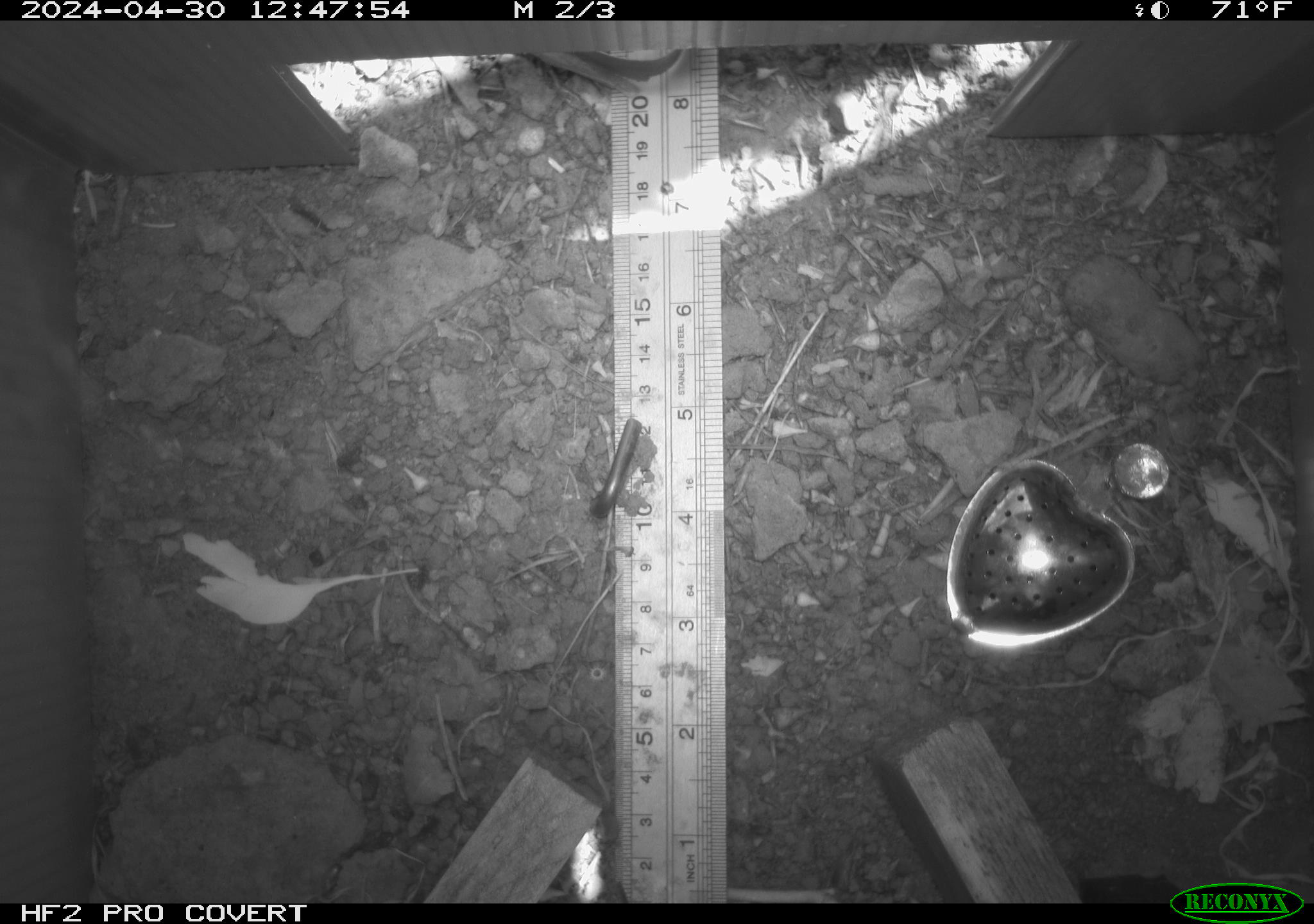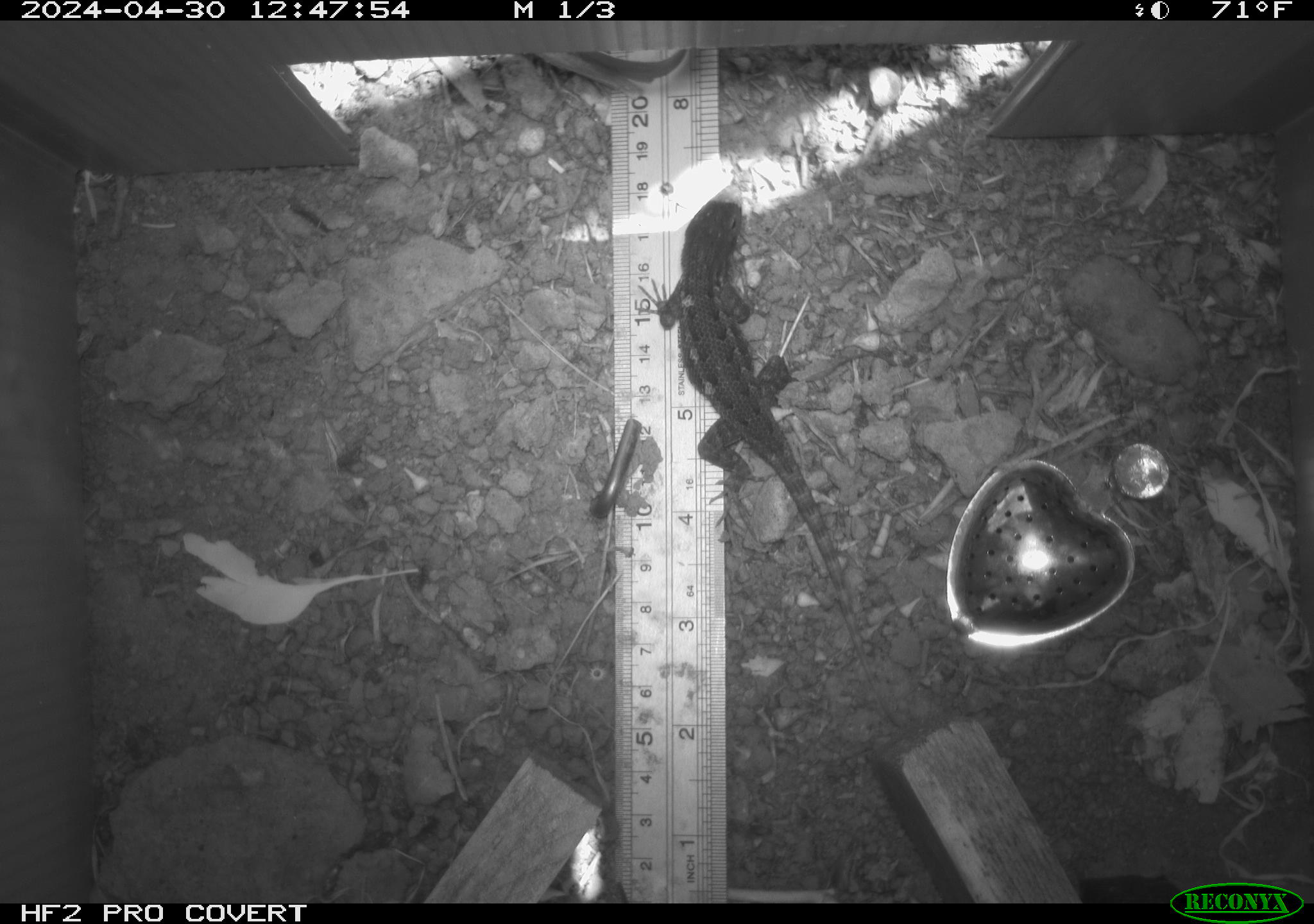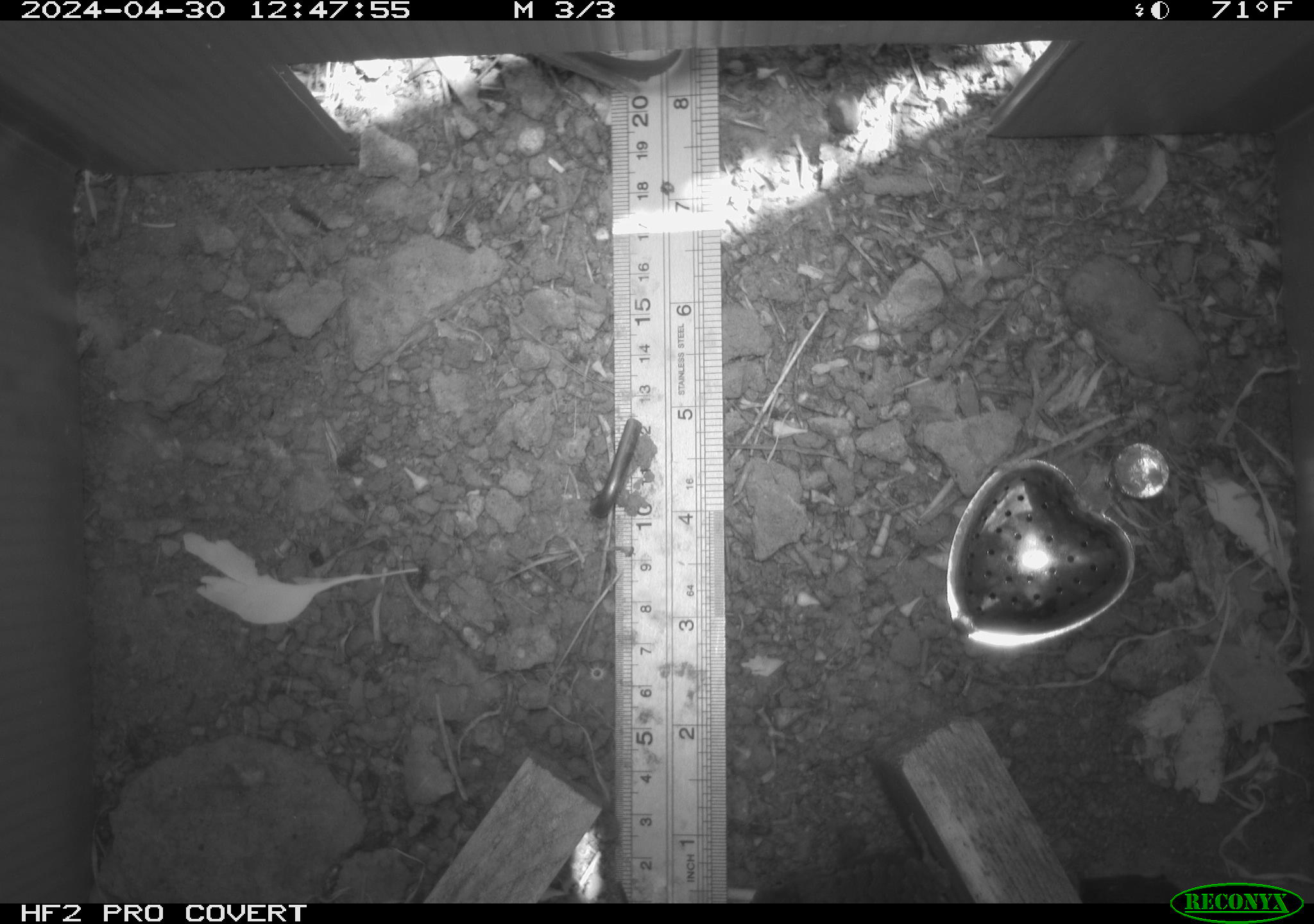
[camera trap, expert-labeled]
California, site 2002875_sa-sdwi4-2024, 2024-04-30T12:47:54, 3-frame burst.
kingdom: Animalia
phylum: Chordata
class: Reptilia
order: Squamata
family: Phrynosomatidae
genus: Sceloporus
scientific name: Sceloporus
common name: spiny lizards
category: sceloporus species